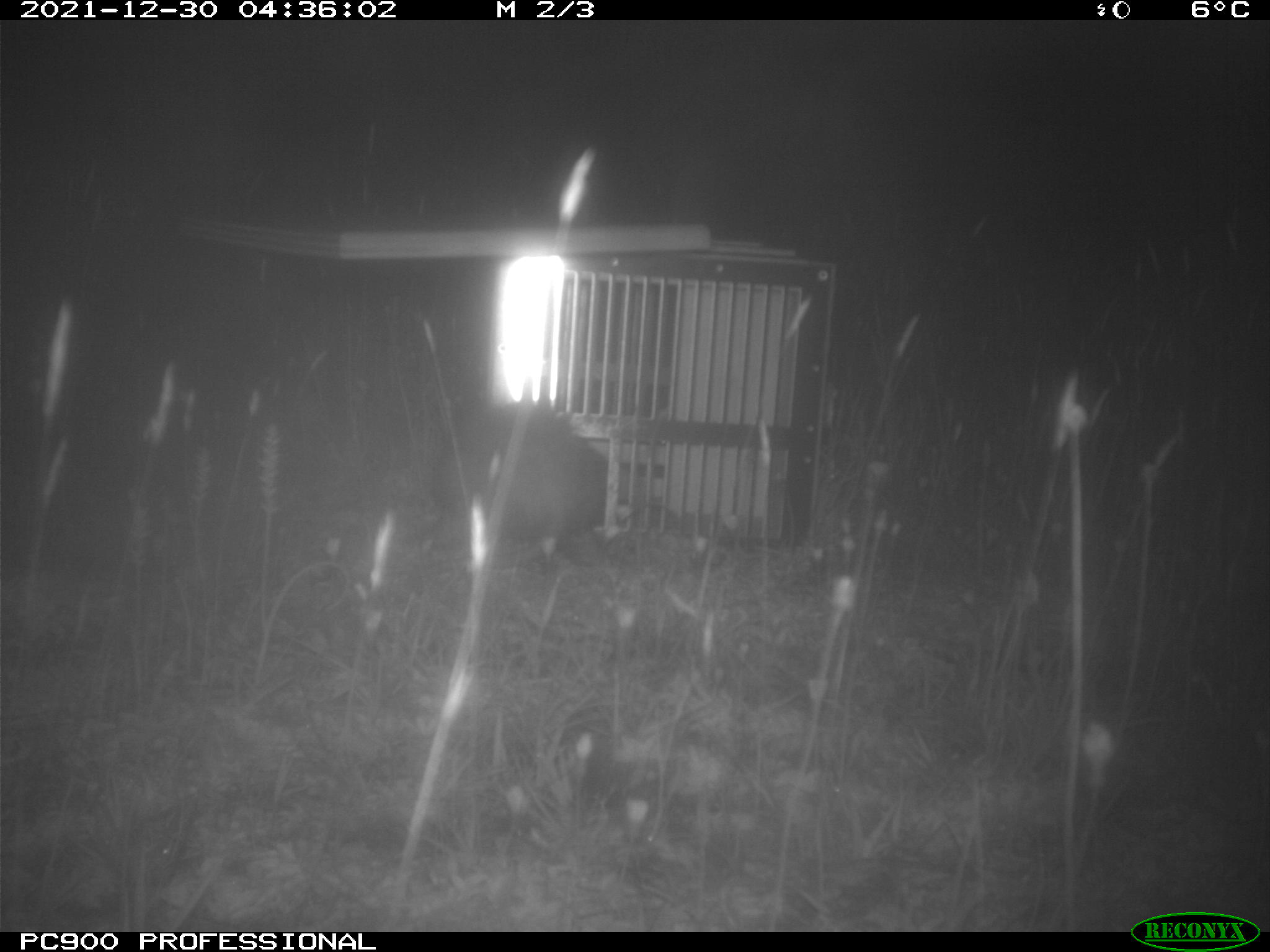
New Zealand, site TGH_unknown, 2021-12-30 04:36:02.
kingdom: Animalia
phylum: Chordata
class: Mammalia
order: Carnivora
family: Mustelidae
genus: Mustela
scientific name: Mustela furo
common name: ferret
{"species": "ferret (Mustela furo)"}